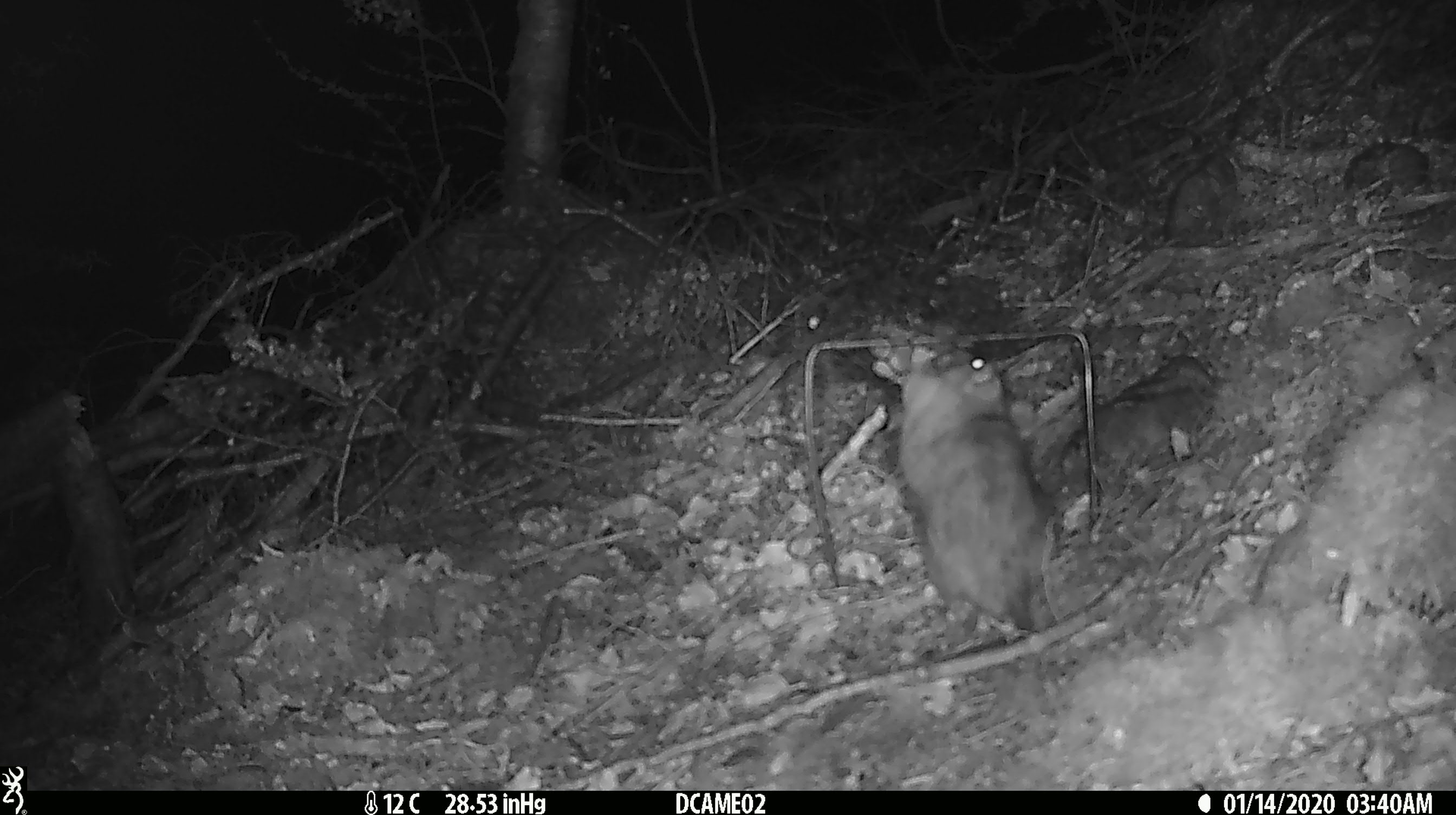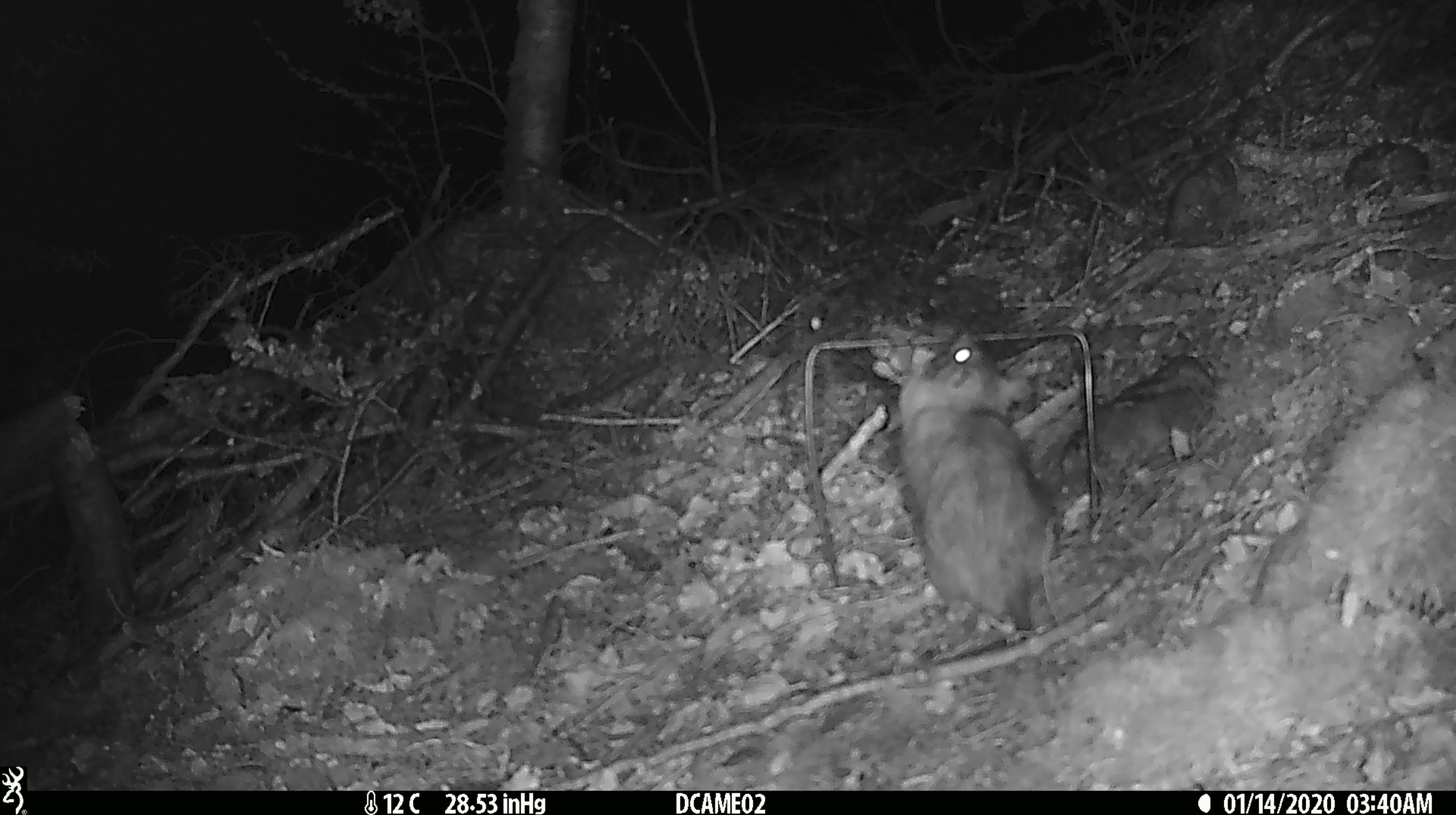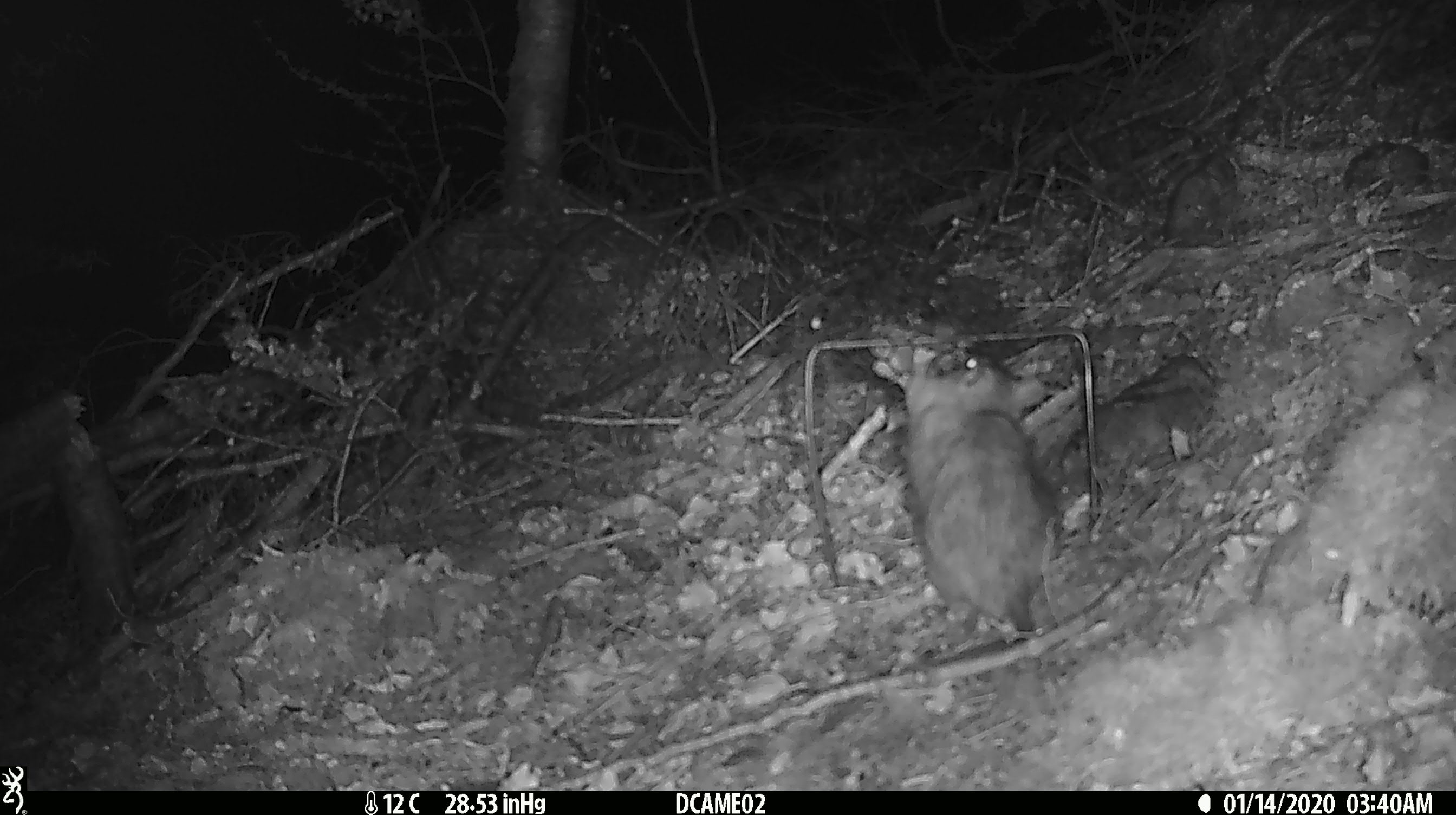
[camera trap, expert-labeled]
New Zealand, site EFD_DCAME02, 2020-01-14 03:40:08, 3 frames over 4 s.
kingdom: Animalia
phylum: Chordata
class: Mammalia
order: Rodentia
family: Muridae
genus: Rattus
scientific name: Rattus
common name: rat